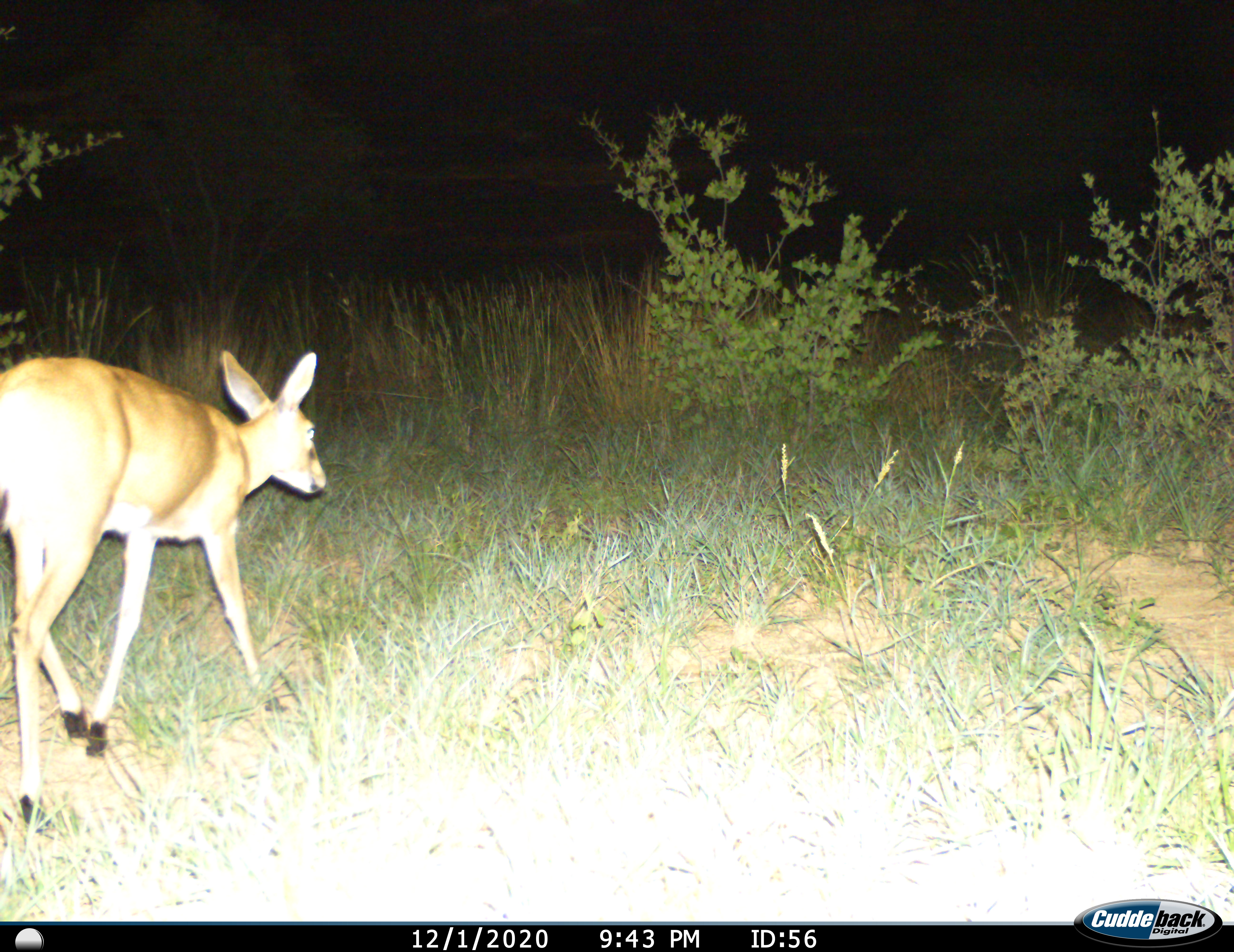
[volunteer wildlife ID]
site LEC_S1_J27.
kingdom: Animalia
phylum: Chordata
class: Mammalia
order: Artiodactyla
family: Bovidae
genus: Sylvicapra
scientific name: Sylvicapra grimmia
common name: common duiker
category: duikercommongrey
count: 1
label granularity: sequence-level